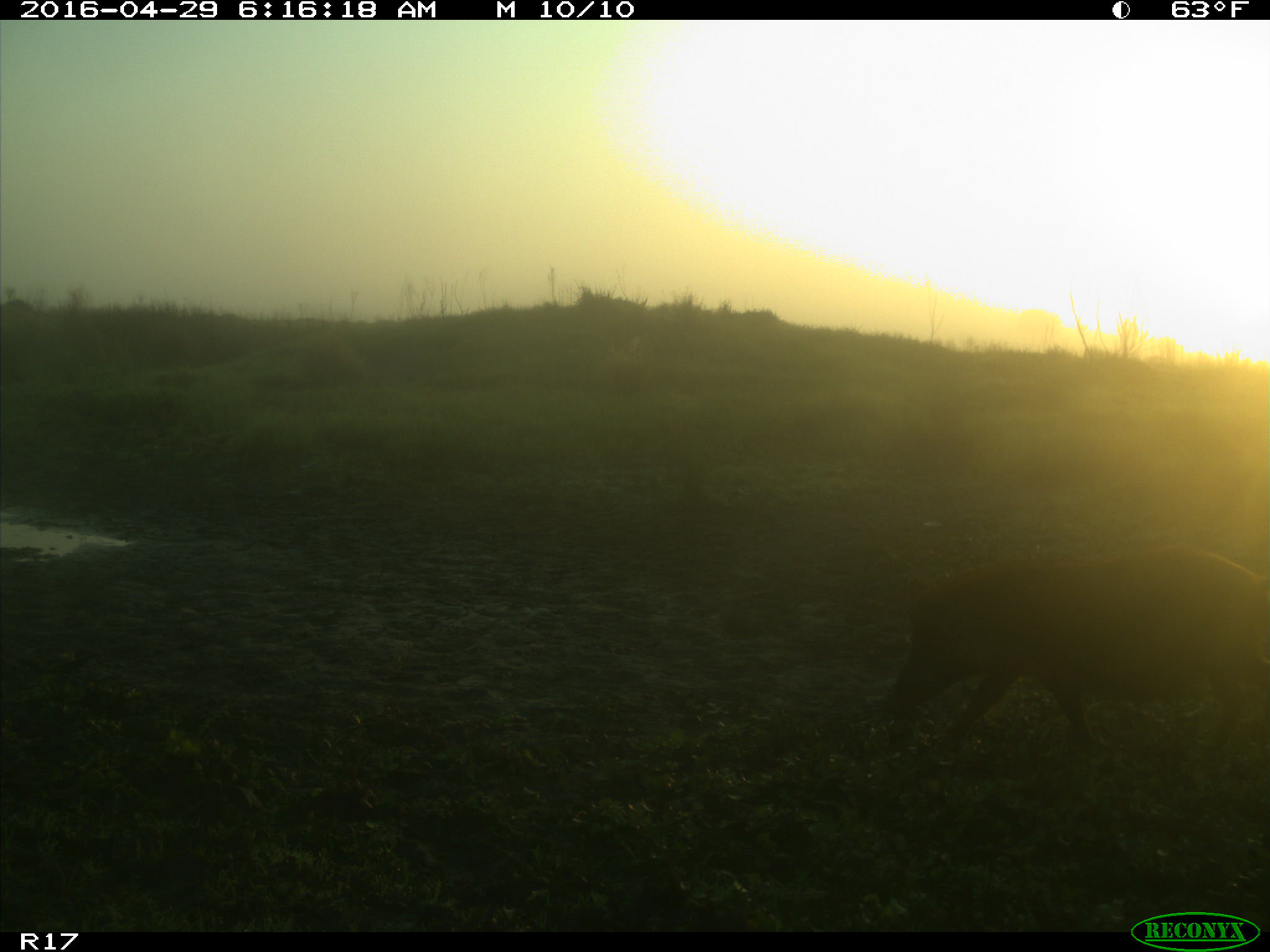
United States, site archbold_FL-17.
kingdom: Animalia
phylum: Chordata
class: Mammalia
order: Artiodactyla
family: Suidae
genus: Sus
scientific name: Sus scrofa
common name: wild boar